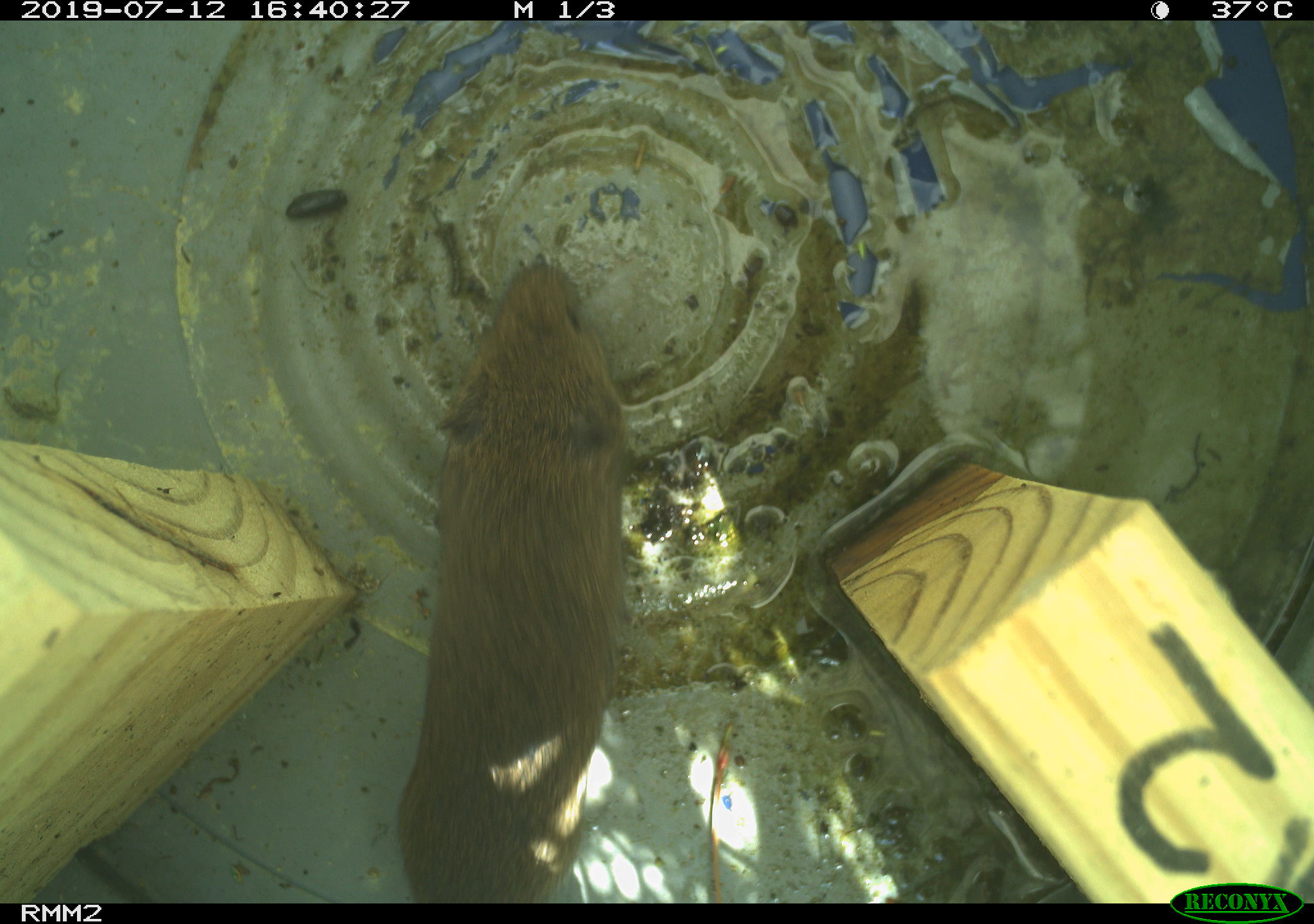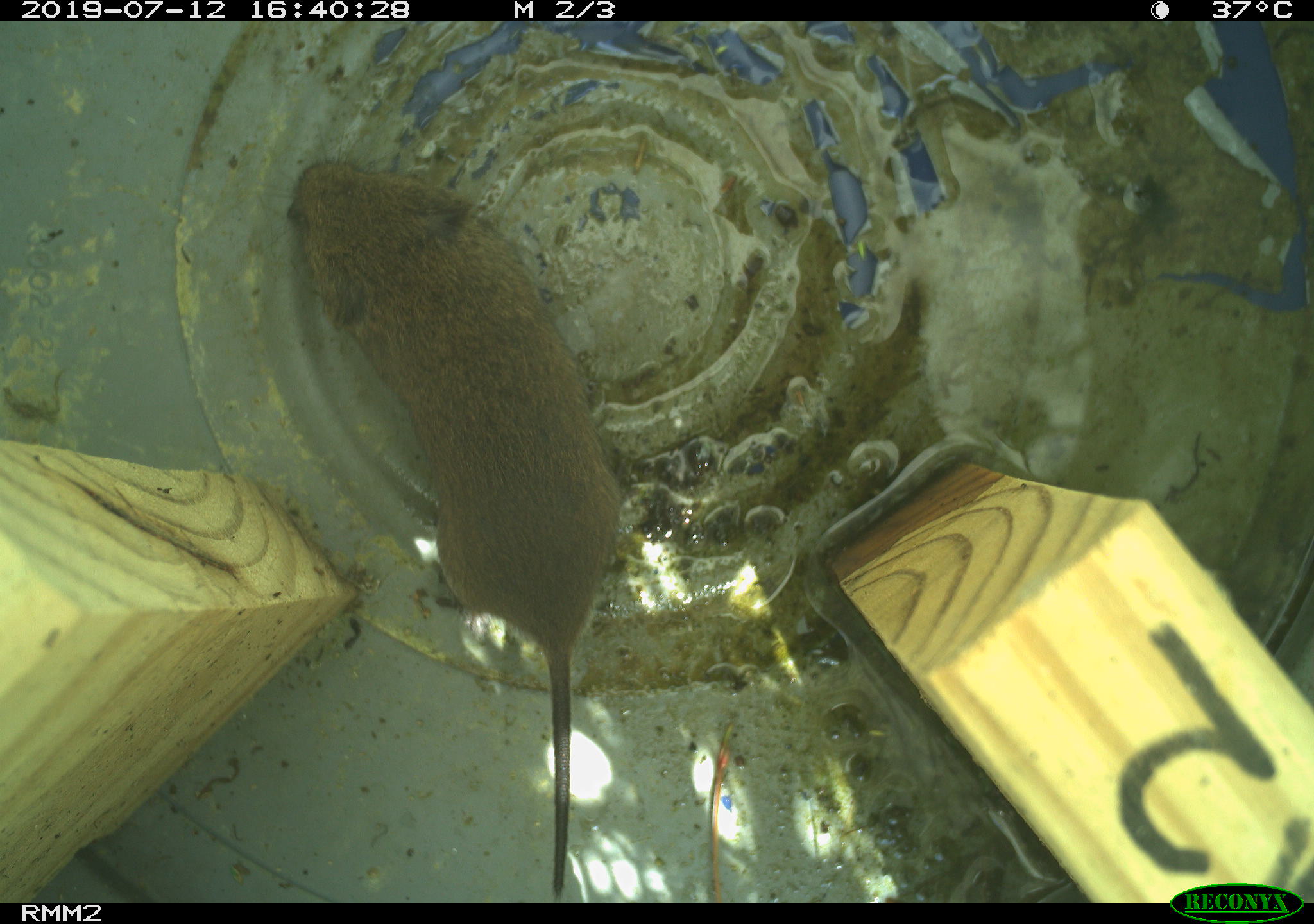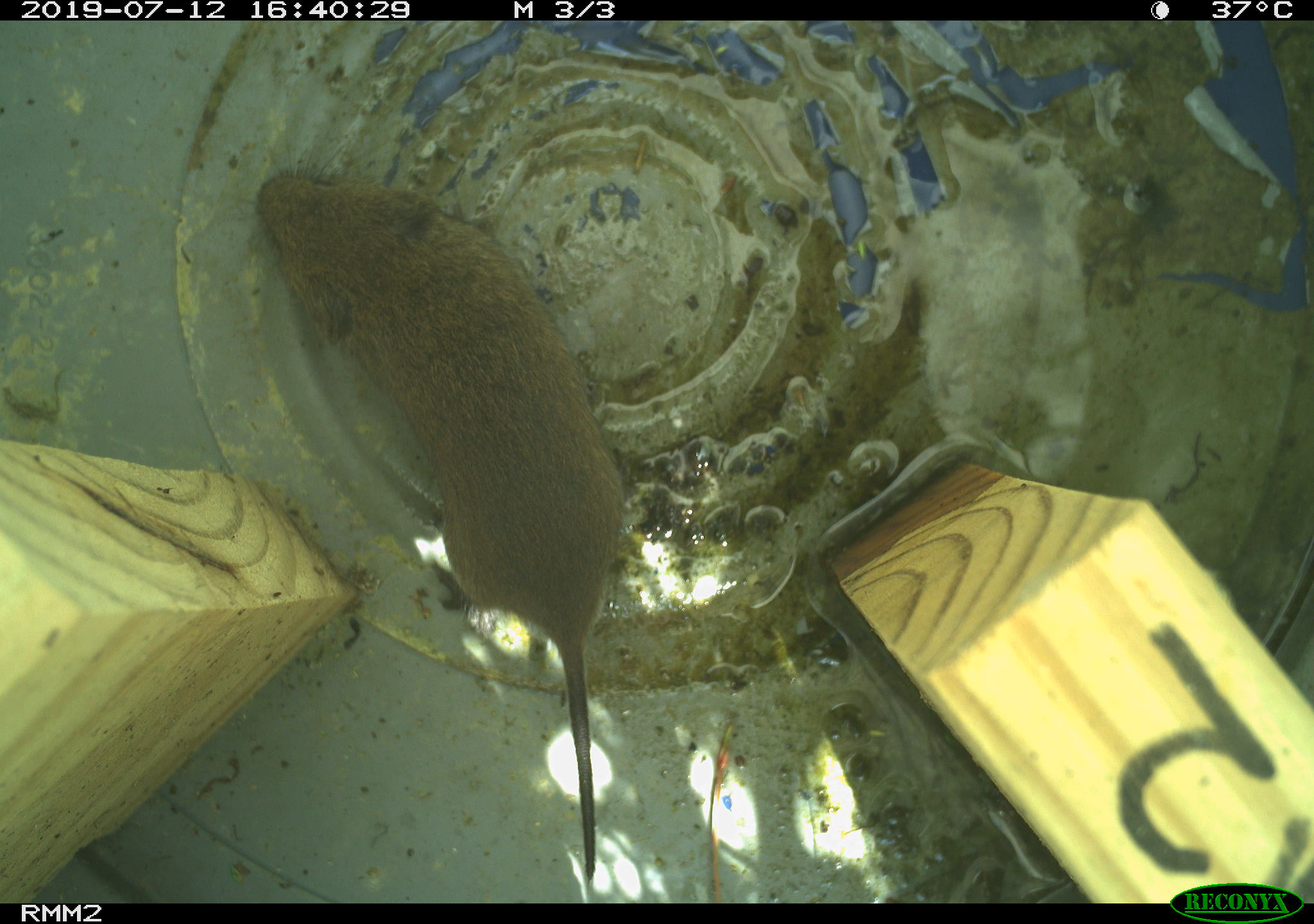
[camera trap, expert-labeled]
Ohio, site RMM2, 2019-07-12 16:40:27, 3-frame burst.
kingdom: Animalia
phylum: Chordata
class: Mammalia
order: Rodentia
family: Cricetidae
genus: Microtus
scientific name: Microtus pennsylvanicus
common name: meadow vole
Meadow vole (Microtus pennsylvanicus).